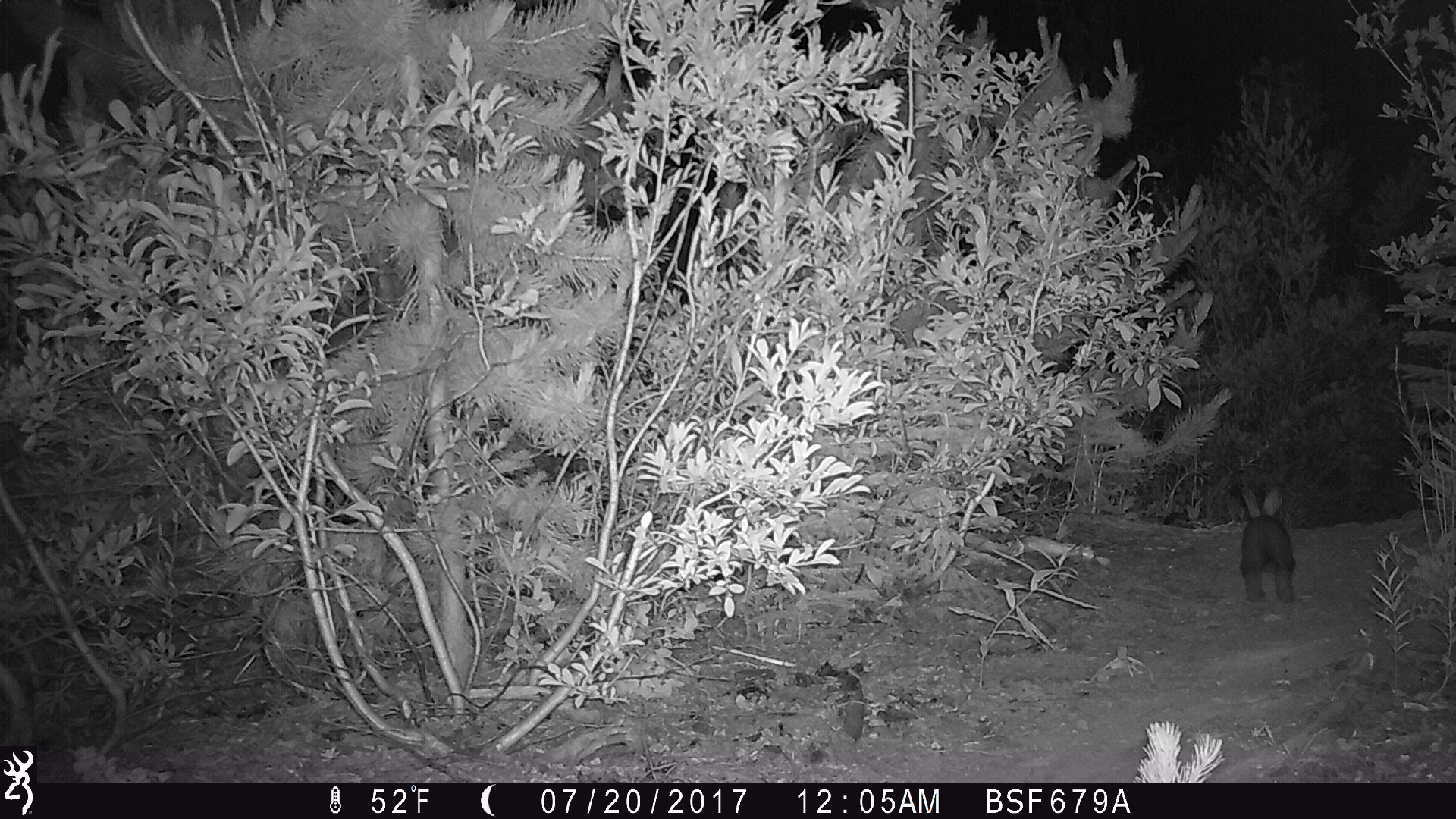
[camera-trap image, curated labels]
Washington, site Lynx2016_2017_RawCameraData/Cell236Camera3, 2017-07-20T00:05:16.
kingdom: Animalia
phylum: Chordata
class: Mammalia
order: Lagomorpha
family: Leporidae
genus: Lepus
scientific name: Lepus americanus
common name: snowshoe hare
Lepus americanus (snowshoe hare). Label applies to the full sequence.